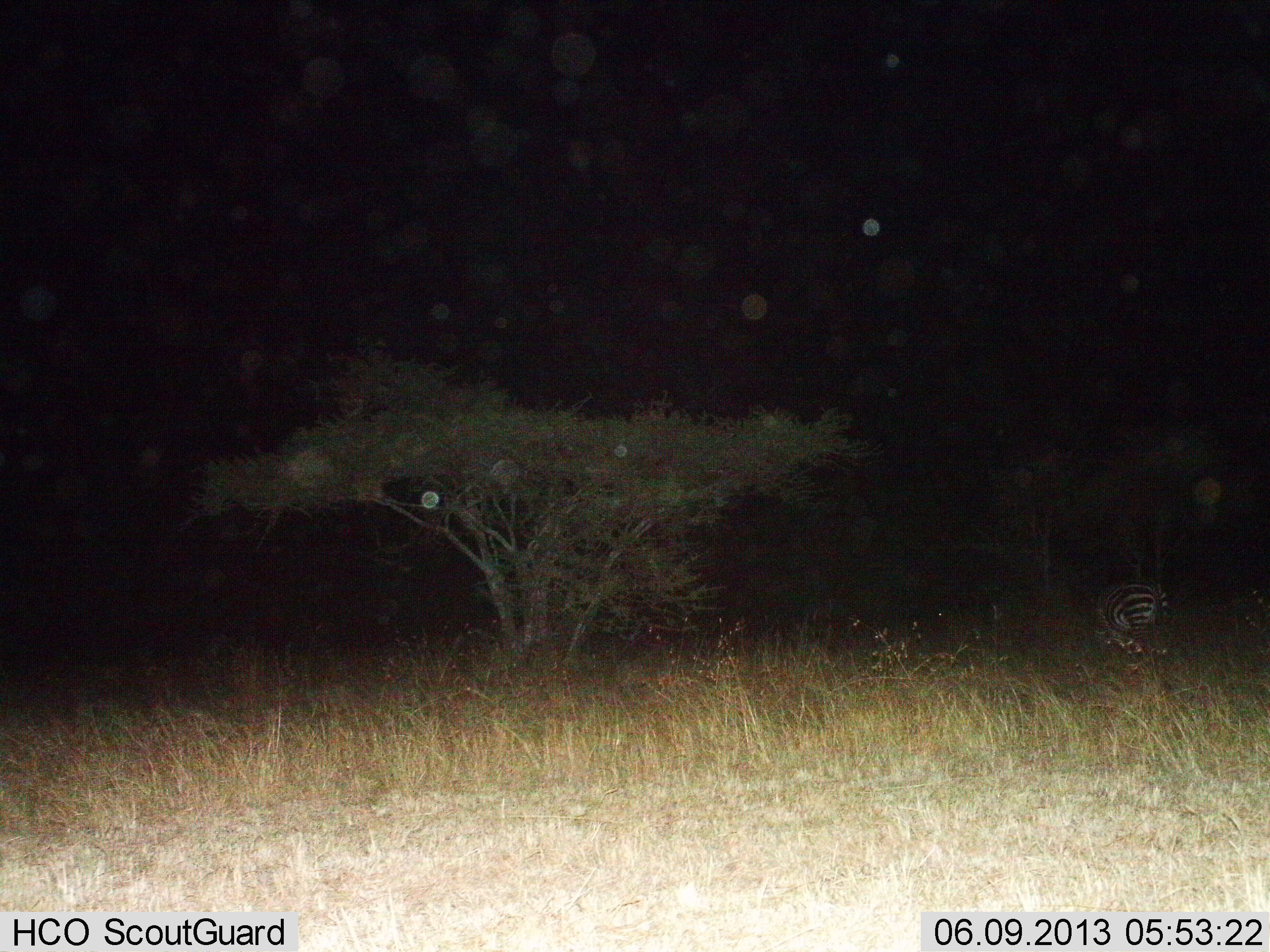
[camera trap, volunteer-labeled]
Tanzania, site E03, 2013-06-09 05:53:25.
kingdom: Animalia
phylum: Chordata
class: Mammalia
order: Perissodactyla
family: Equidae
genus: Equus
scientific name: Equus quagga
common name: plains zebra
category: zebra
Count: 1.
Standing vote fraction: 40%.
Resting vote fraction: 20%.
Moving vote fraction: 10%.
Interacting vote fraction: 0%.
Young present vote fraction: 0%.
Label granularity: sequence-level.